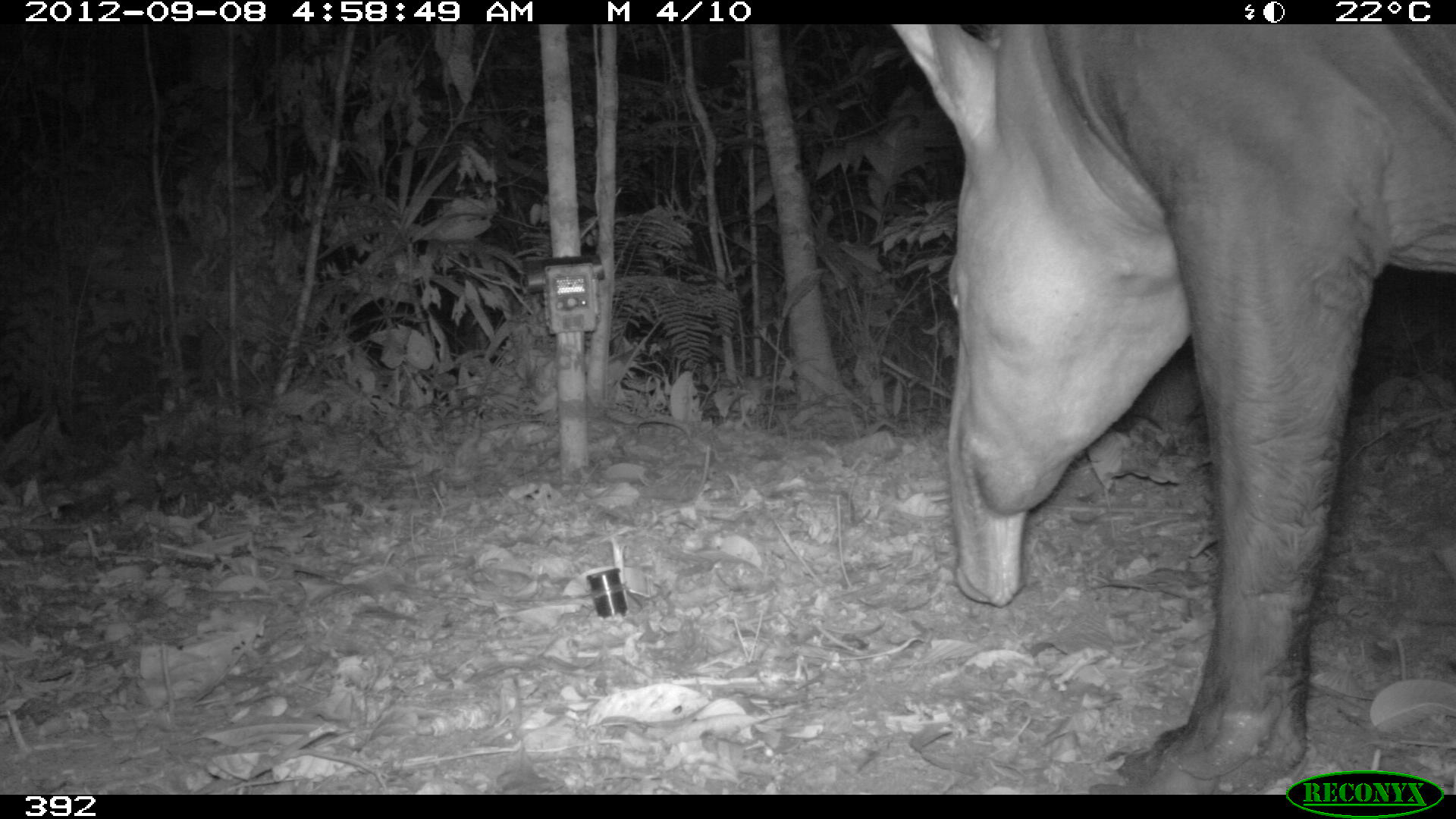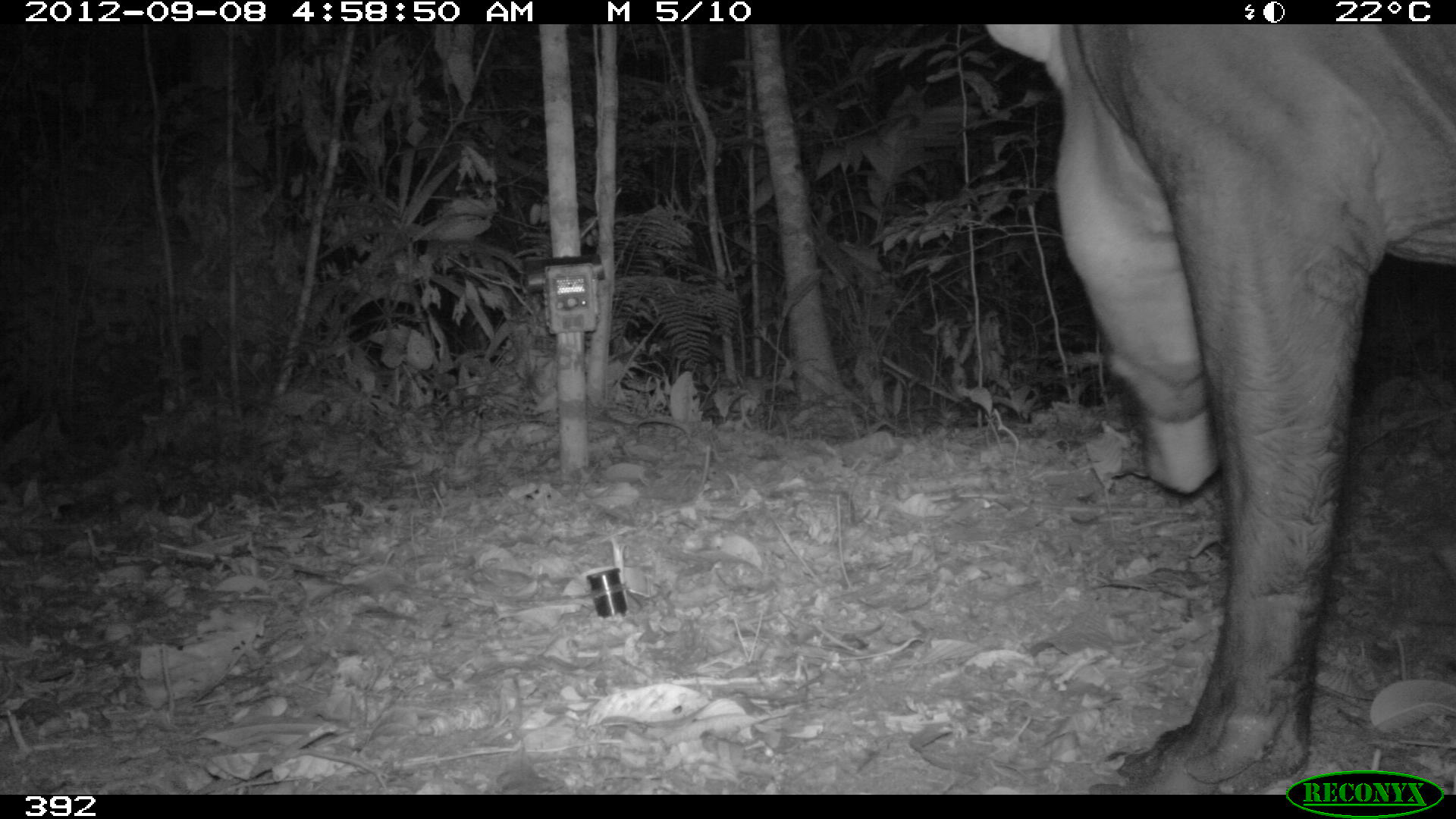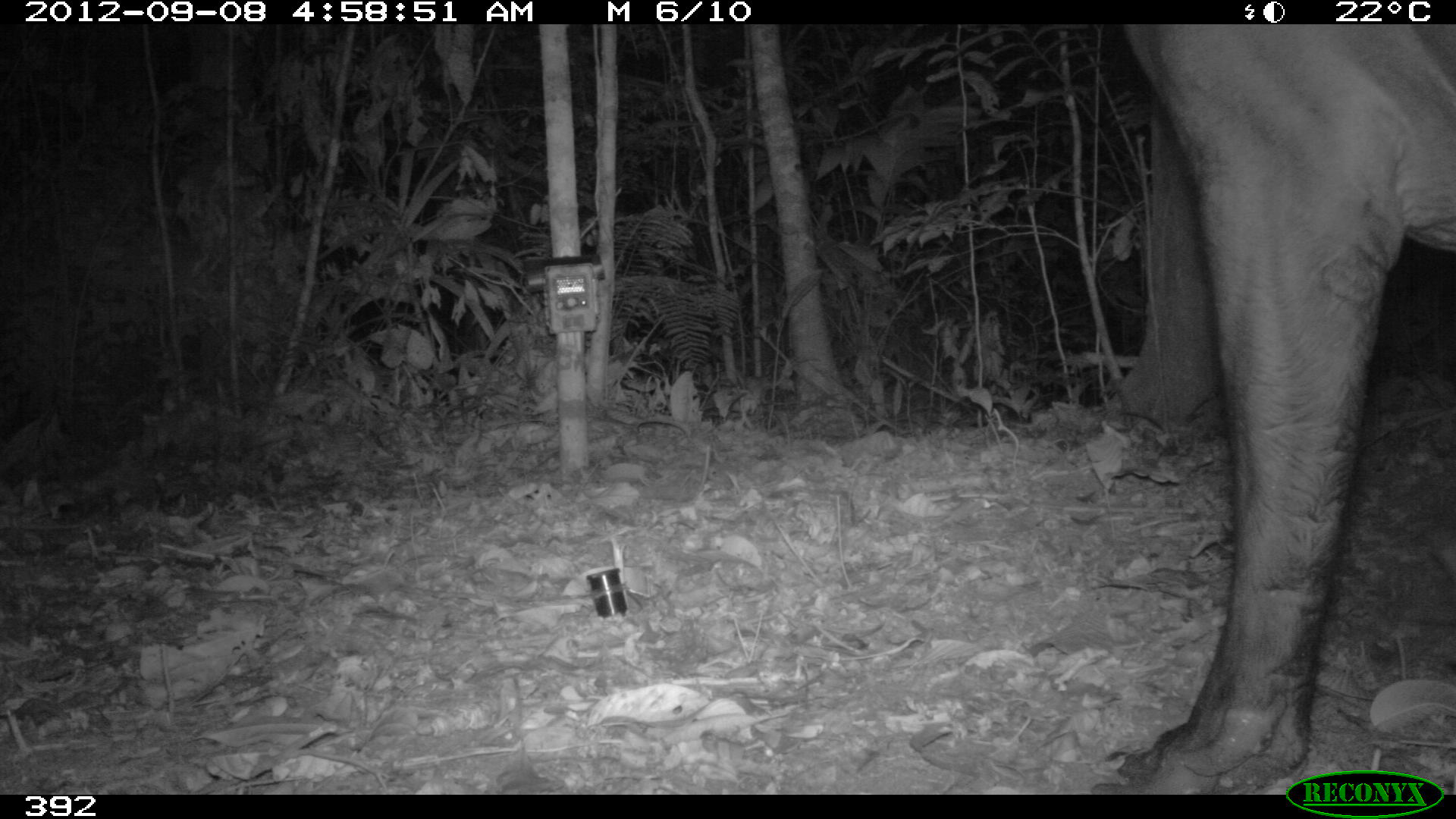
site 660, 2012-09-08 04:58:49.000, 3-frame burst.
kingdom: Animalia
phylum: Chordata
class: Mammalia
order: Perissodactyla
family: Tapiridae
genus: Tapirus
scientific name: Tapirus terrestris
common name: south american tapir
Tapirus terrestris (south american tapir).